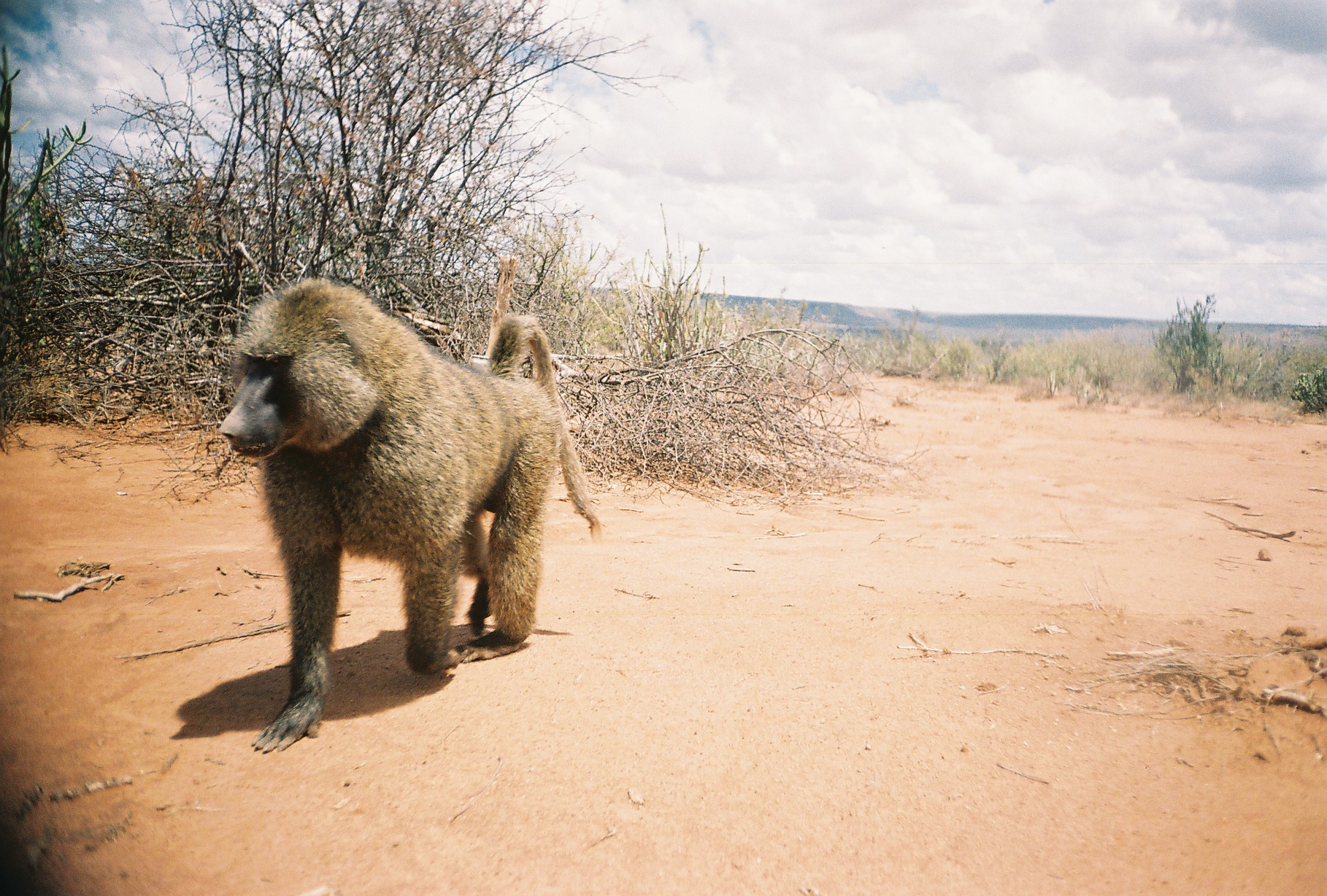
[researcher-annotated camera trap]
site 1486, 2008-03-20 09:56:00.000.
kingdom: Animalia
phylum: Chordata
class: Mammalia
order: Primates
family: Cercopithecidae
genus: Papio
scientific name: Papio anubis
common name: olive baboon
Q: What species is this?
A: Papio anubis (olive baboon).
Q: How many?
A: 1.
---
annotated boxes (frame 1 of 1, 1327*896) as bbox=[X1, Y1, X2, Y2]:
papio anubis: bbox=[215, 274, 603, 755]